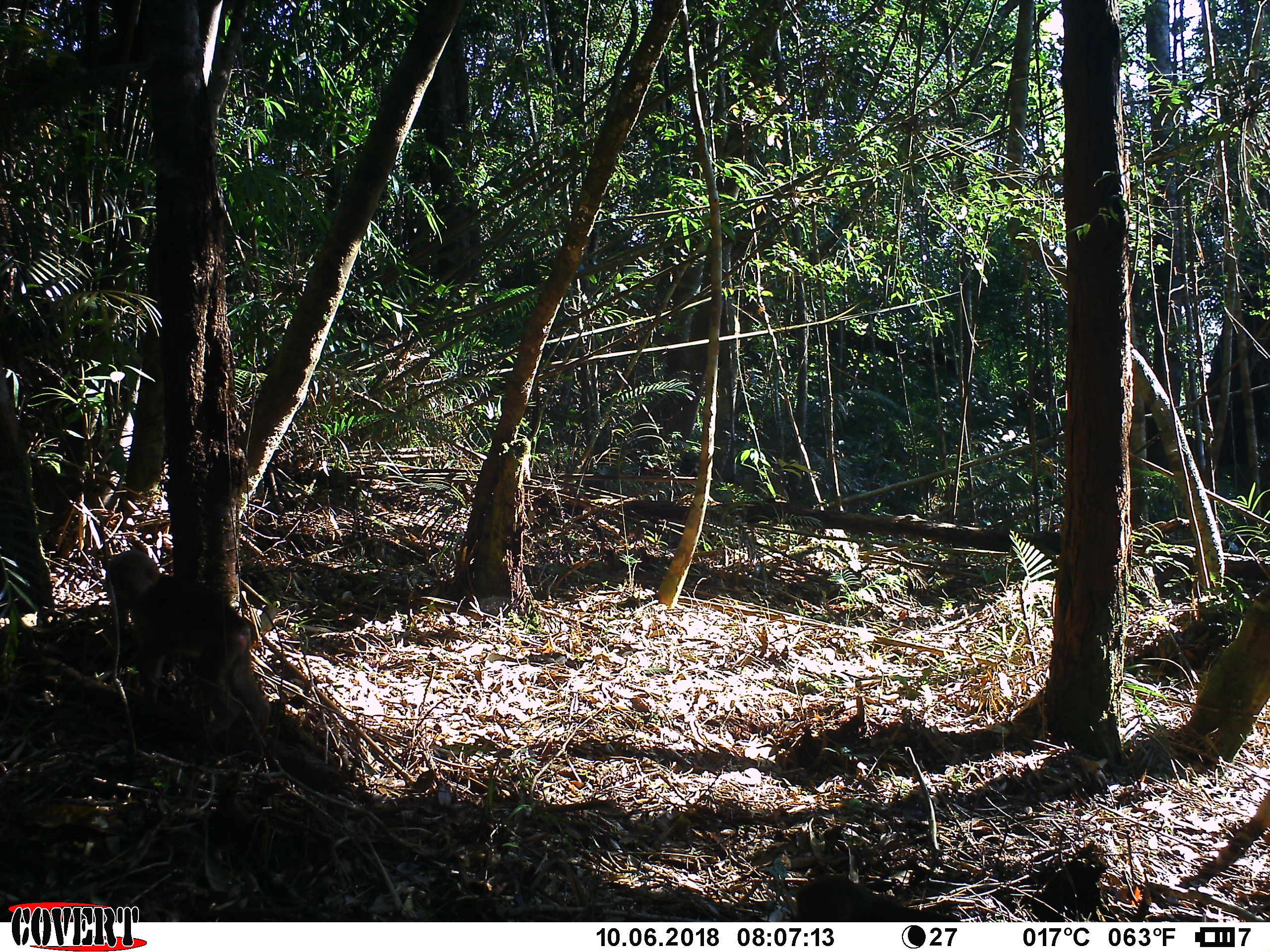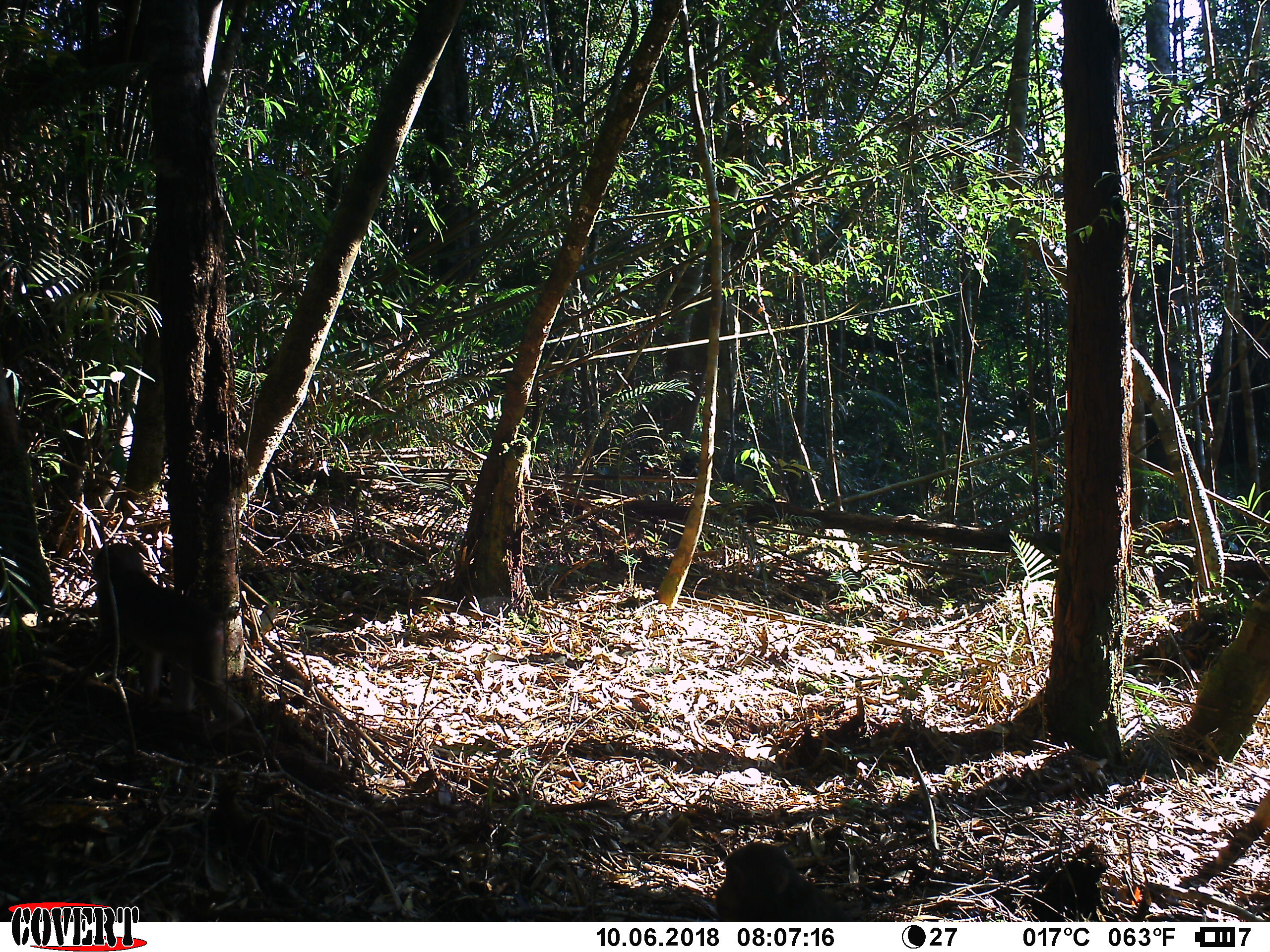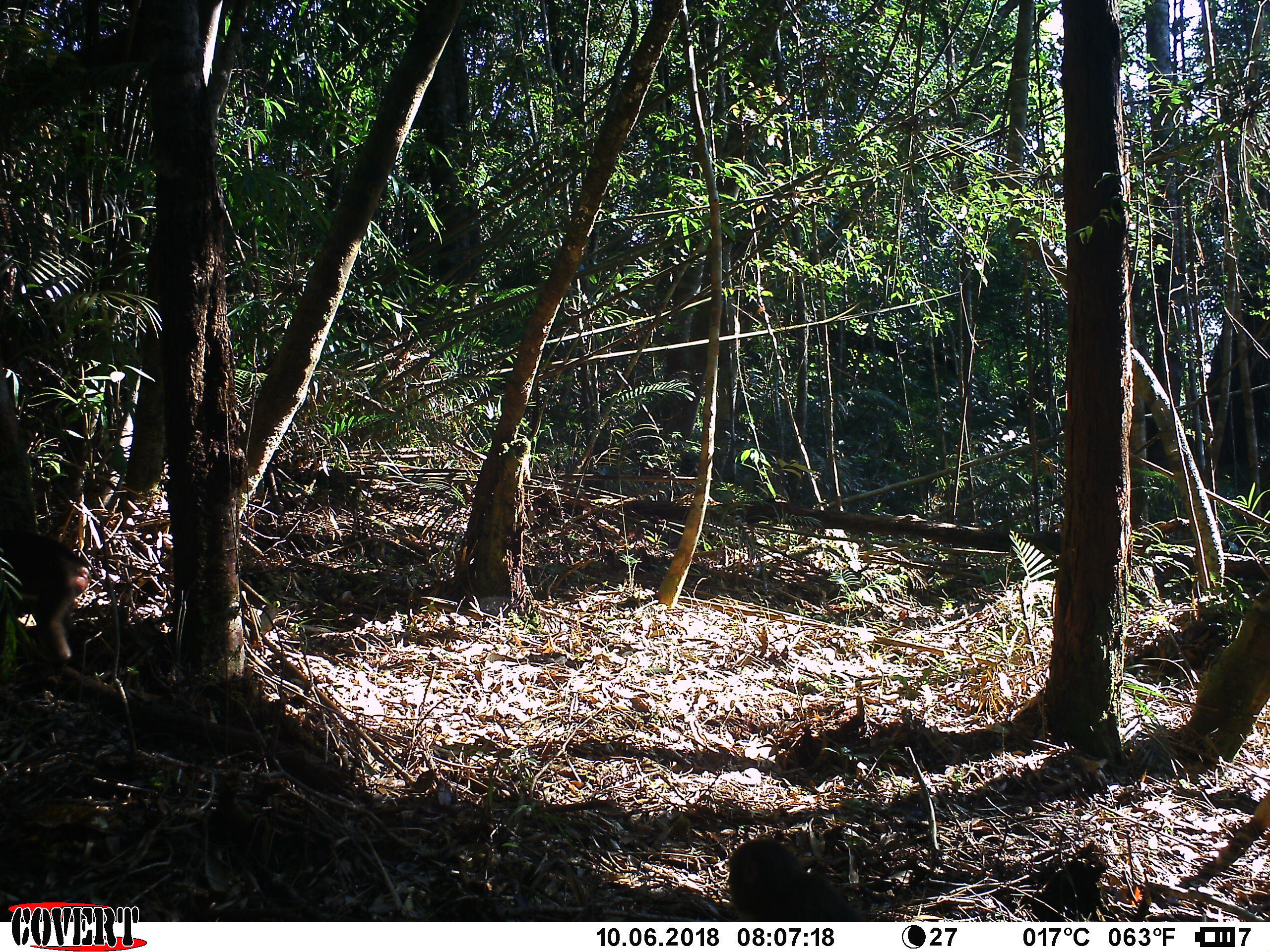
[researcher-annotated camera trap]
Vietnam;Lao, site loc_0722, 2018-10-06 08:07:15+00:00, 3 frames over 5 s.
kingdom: Animalia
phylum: Chordata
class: Mammalia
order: Primates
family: Cercopithecidae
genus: Macaca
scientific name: Macaca arctoides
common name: stump-tailed macaque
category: stump tailed macaque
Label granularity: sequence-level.